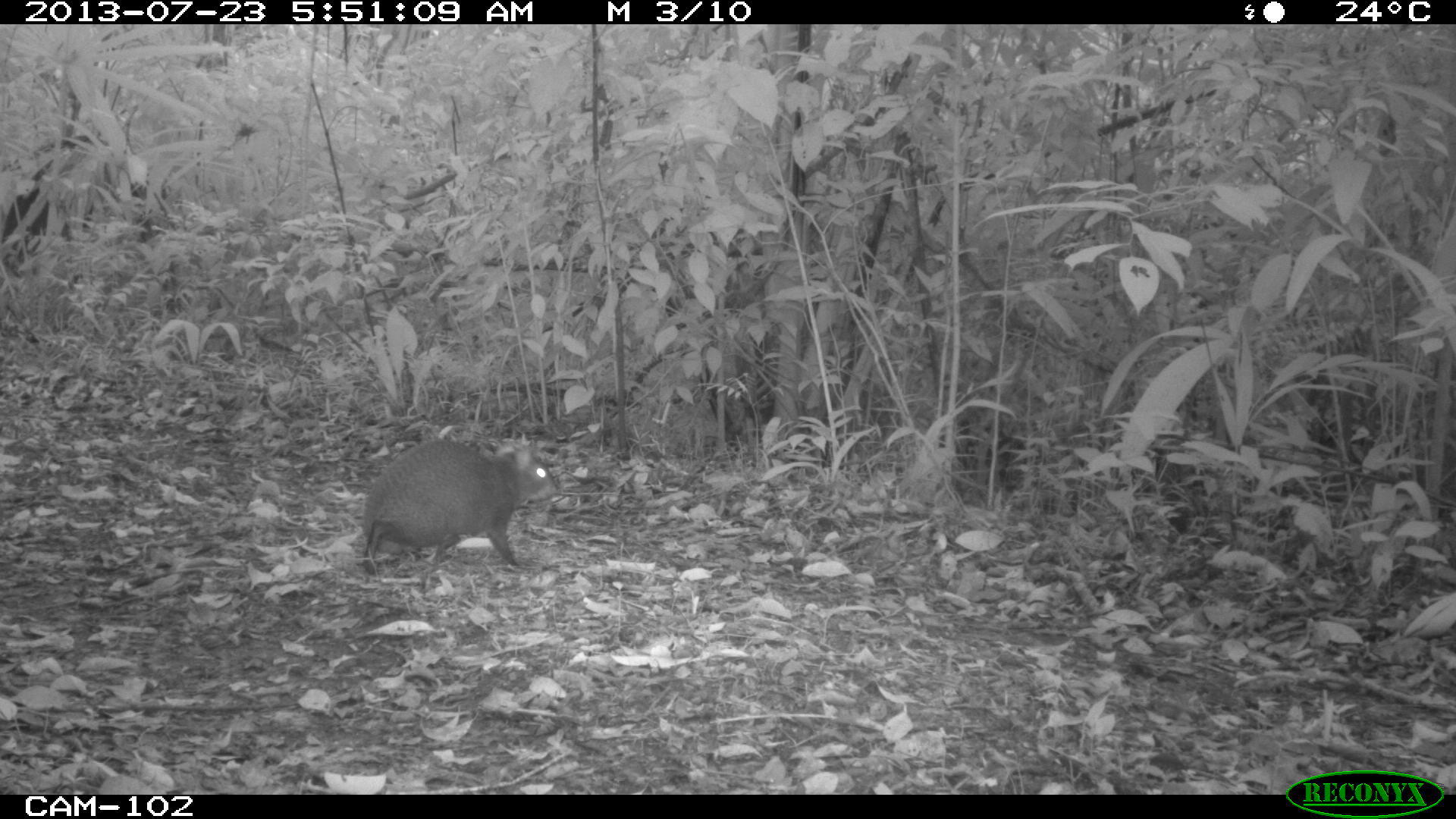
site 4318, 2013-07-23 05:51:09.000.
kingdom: Animalia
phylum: Chordata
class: Mammalia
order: Rodentia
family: Dasyproctidae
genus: Dasyprocta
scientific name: Dasyprocta punctata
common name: central american agouti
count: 1